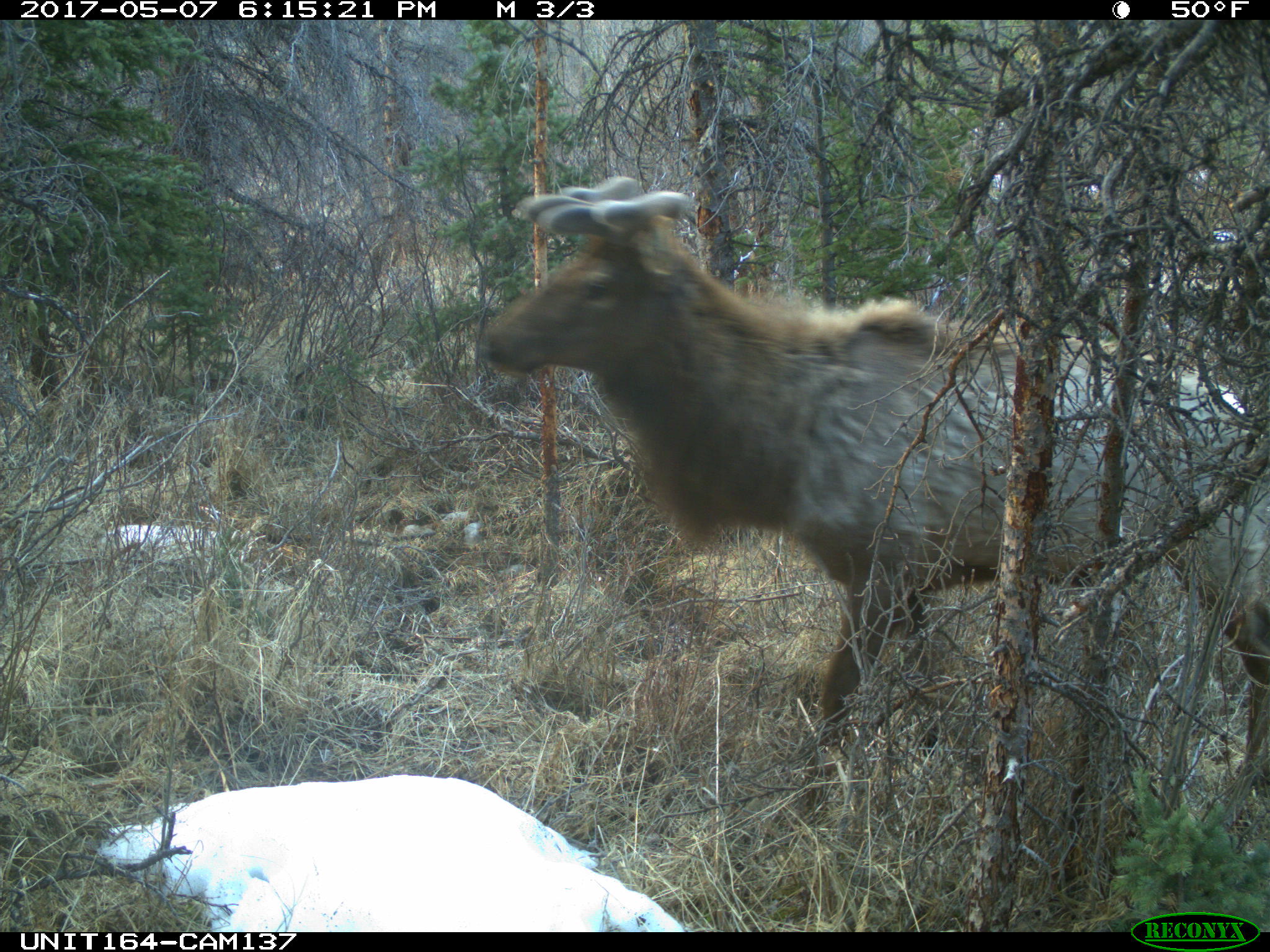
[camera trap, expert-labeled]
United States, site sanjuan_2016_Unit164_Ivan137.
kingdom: Animalia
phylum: Chordata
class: Mammalia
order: Artiodactyla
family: Cervidae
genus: Cervus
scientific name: Cervus elaphus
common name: red deer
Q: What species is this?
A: Cervus elaphus (red deer).